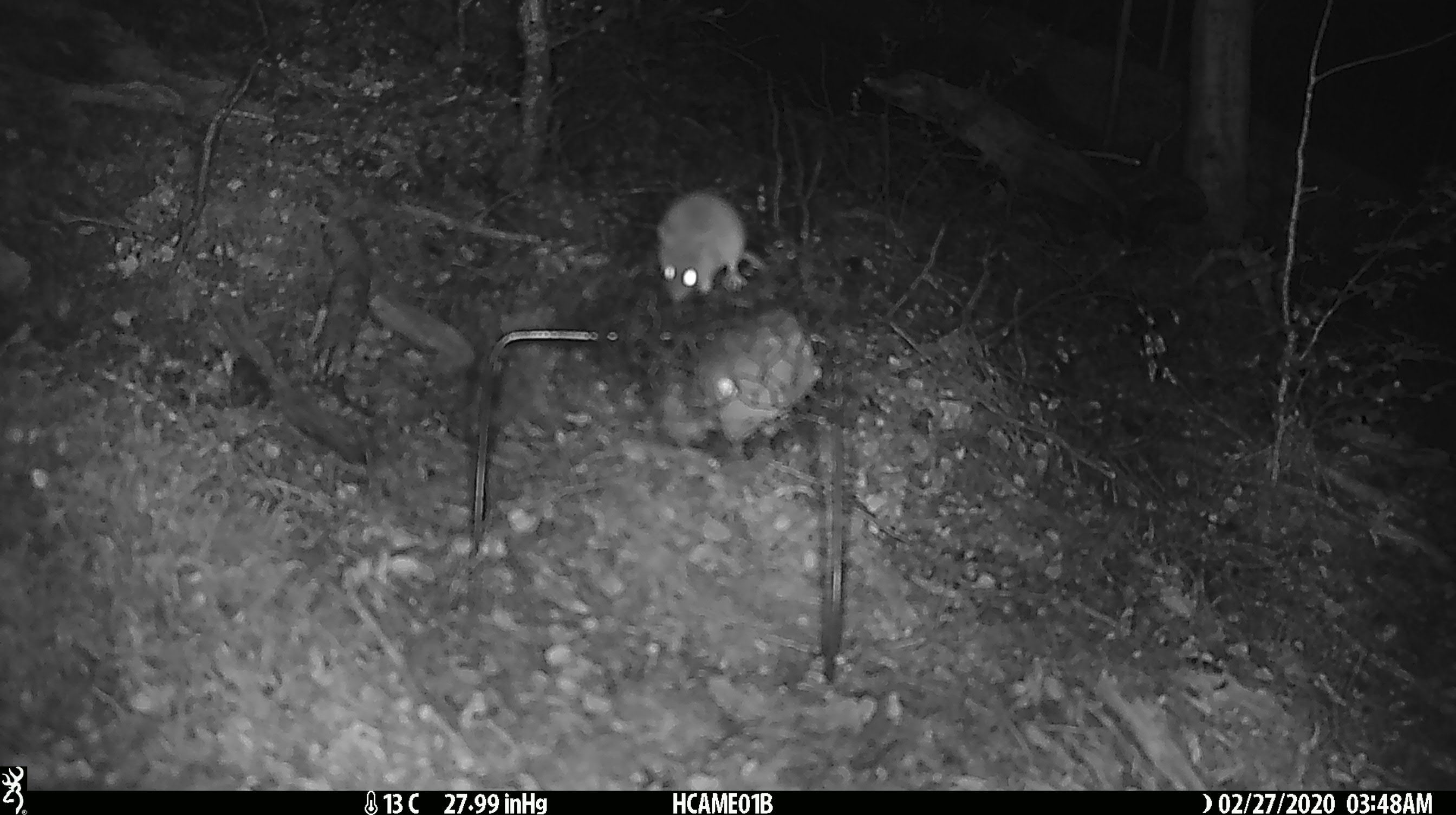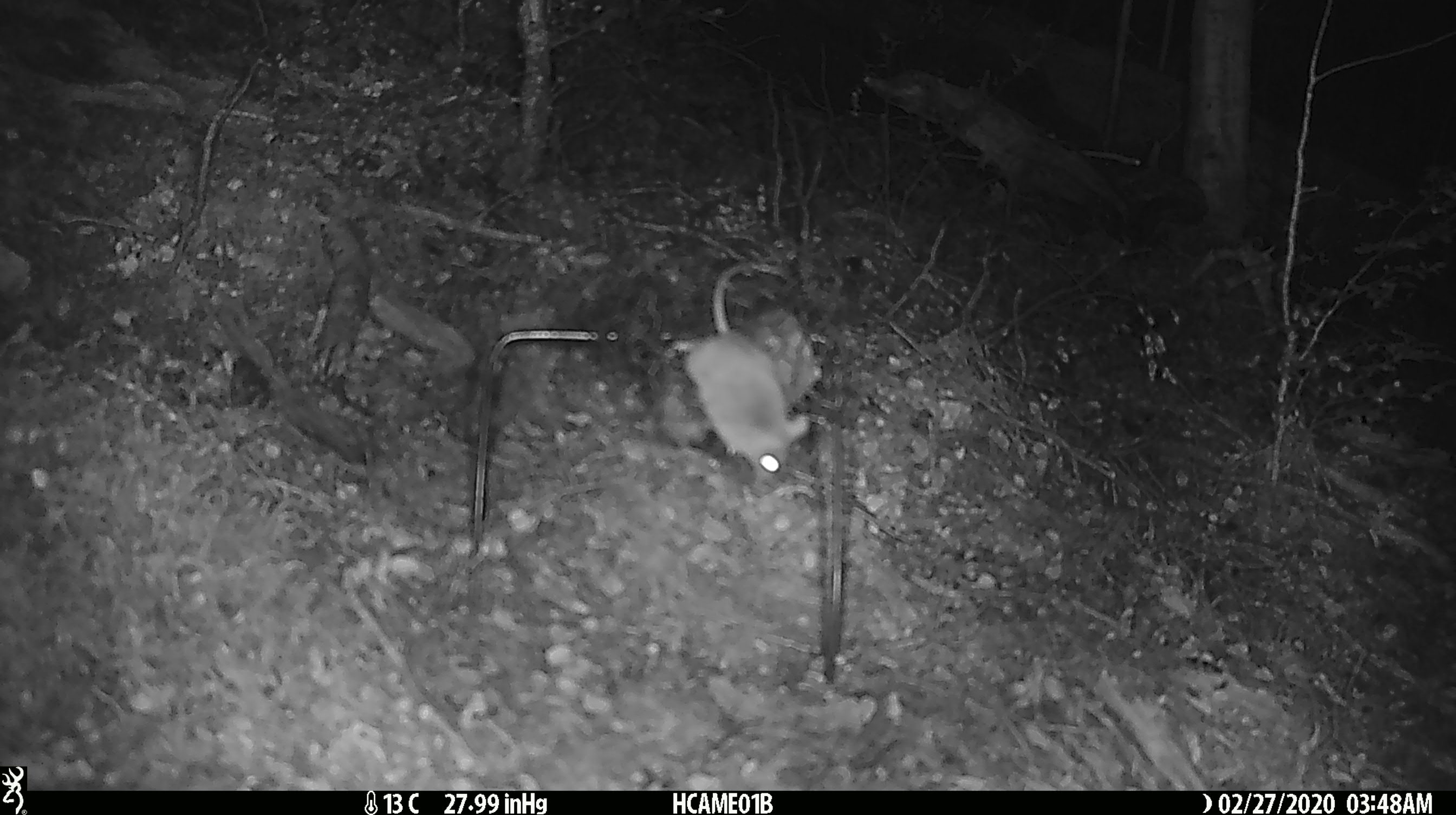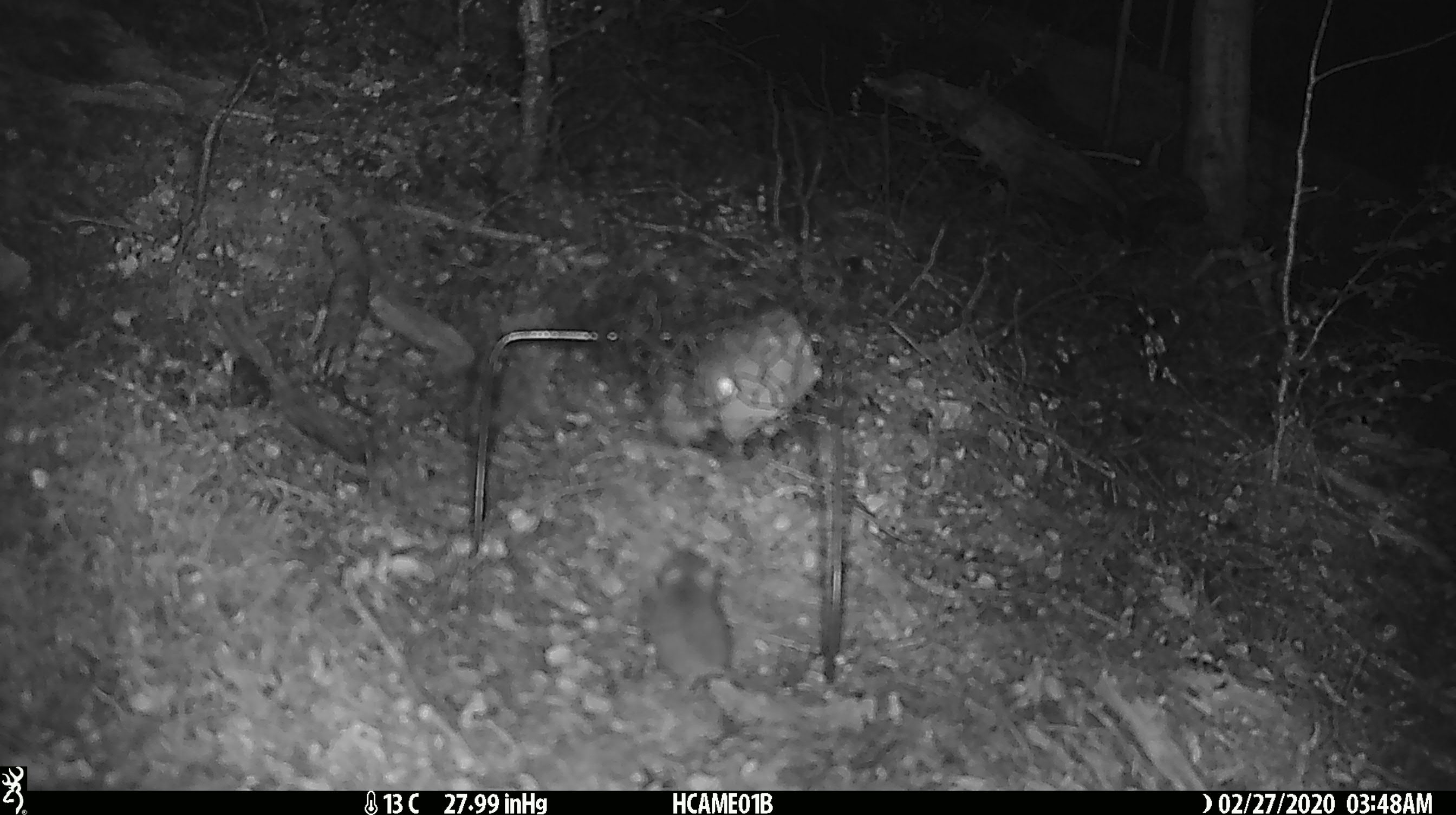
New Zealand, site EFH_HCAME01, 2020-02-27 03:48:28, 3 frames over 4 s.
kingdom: Animalia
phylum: Chordata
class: Mammalia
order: Rodentia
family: Muridae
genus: Mus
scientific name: Mus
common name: mouse